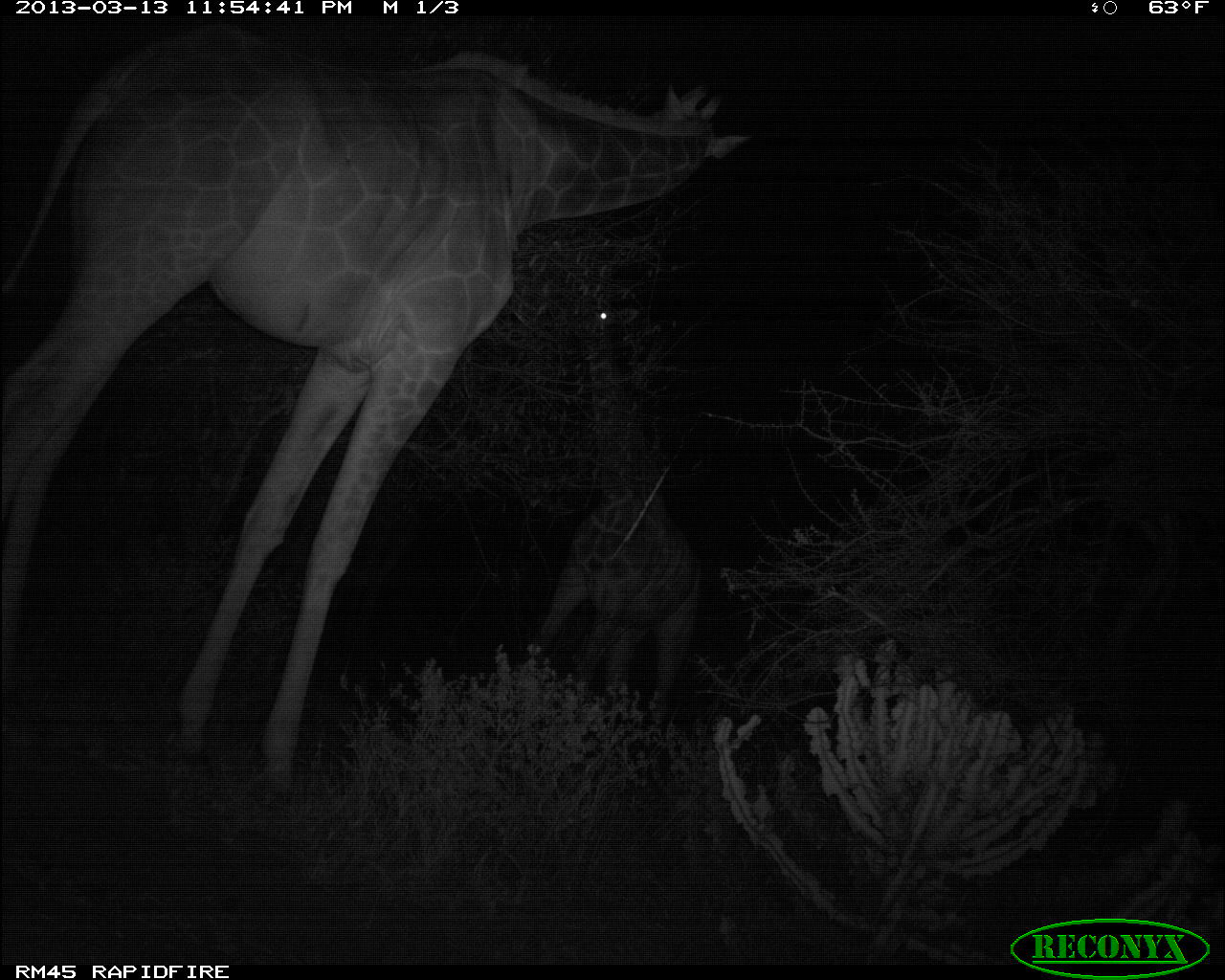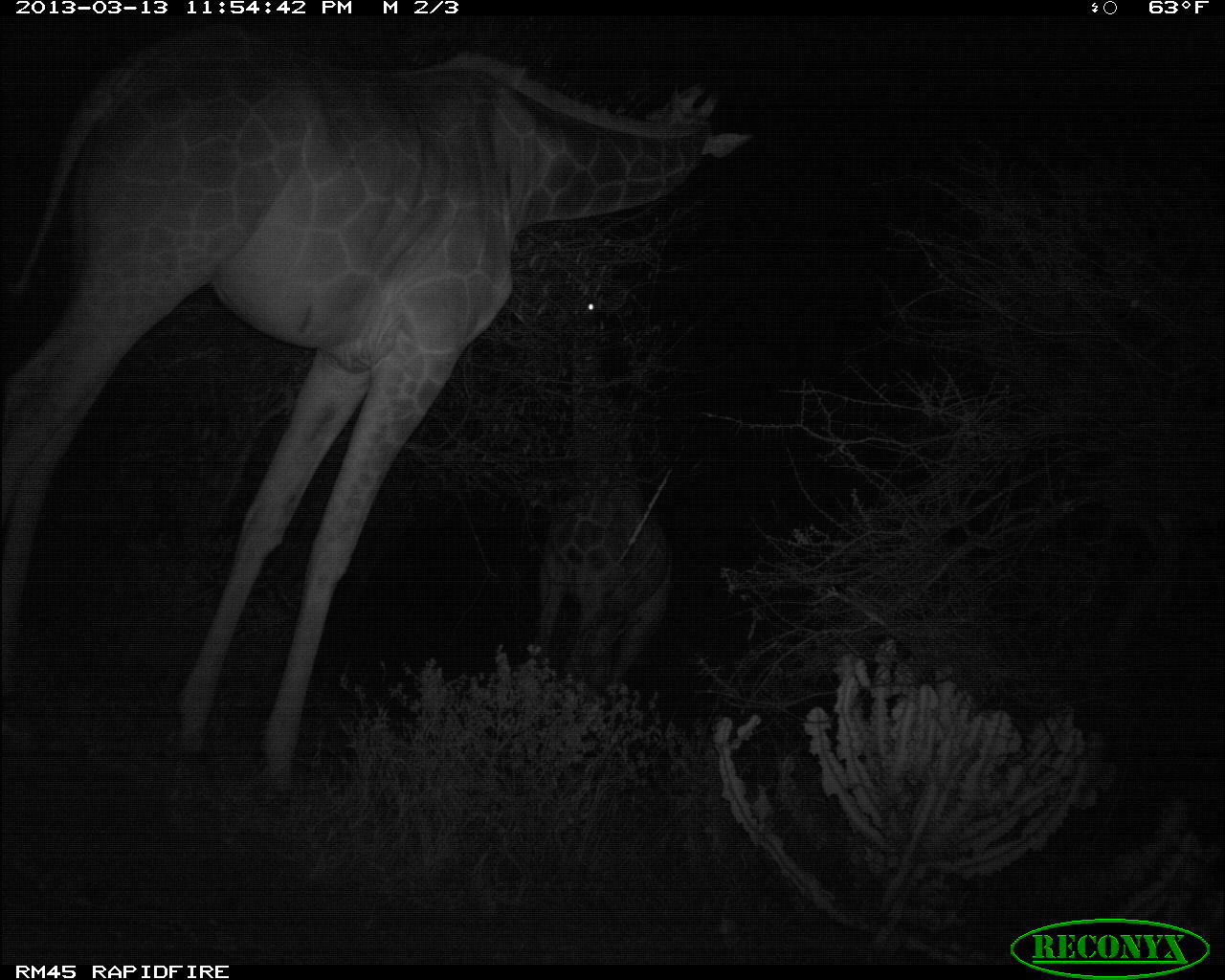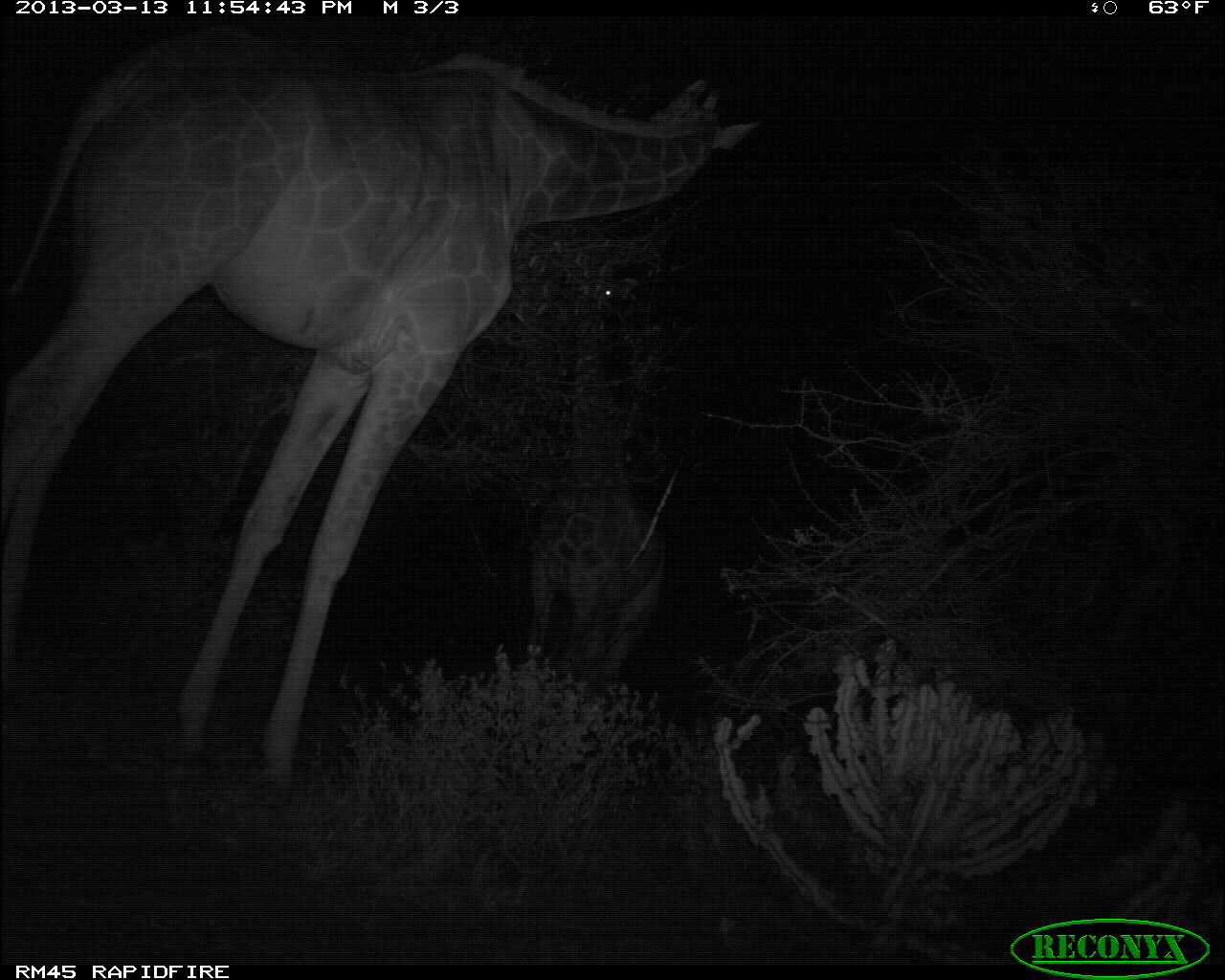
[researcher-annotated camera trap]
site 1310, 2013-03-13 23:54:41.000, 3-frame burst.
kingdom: Animalia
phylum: Chordata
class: Mammalia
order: Artiodactyla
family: Giraffidae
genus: Giraffa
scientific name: Giraffa camelopardalis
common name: giraffe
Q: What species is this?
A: Giraffa camelopardalis (giraffe).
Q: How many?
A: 2.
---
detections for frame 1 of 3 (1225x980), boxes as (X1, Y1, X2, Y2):
giraffa camelopardalis: (0, 30, 755, 803); (514, 304, 705, 791)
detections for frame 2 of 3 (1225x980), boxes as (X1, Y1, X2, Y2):
giraffa camelopardalis: (3, 33, 753, 802); (535, 296, 675, 692)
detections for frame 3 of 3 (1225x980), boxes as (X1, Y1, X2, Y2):
giraffa camelopardalis: (2, 21, 771, 808); (516, 230, 678, 706)